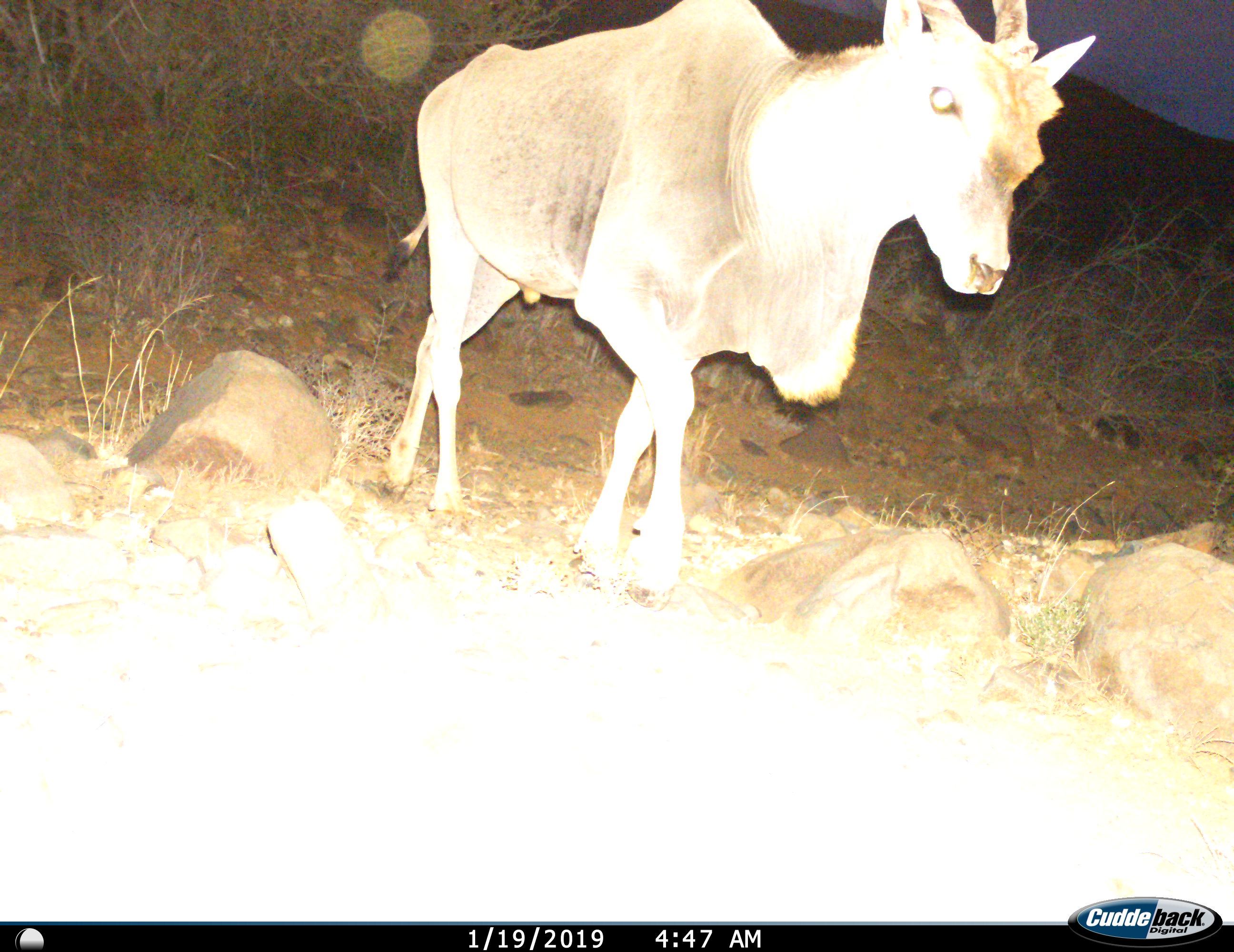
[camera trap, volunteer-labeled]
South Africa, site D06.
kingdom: Animalia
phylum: Chordata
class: Mammalia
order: Artiodactyla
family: Bovidae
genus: Tragelaphus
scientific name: Tragelaphus oryx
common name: eland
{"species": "eland (Tragelaphus oryx)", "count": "1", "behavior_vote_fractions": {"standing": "22%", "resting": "0%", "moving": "89%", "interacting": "0%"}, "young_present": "0%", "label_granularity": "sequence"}